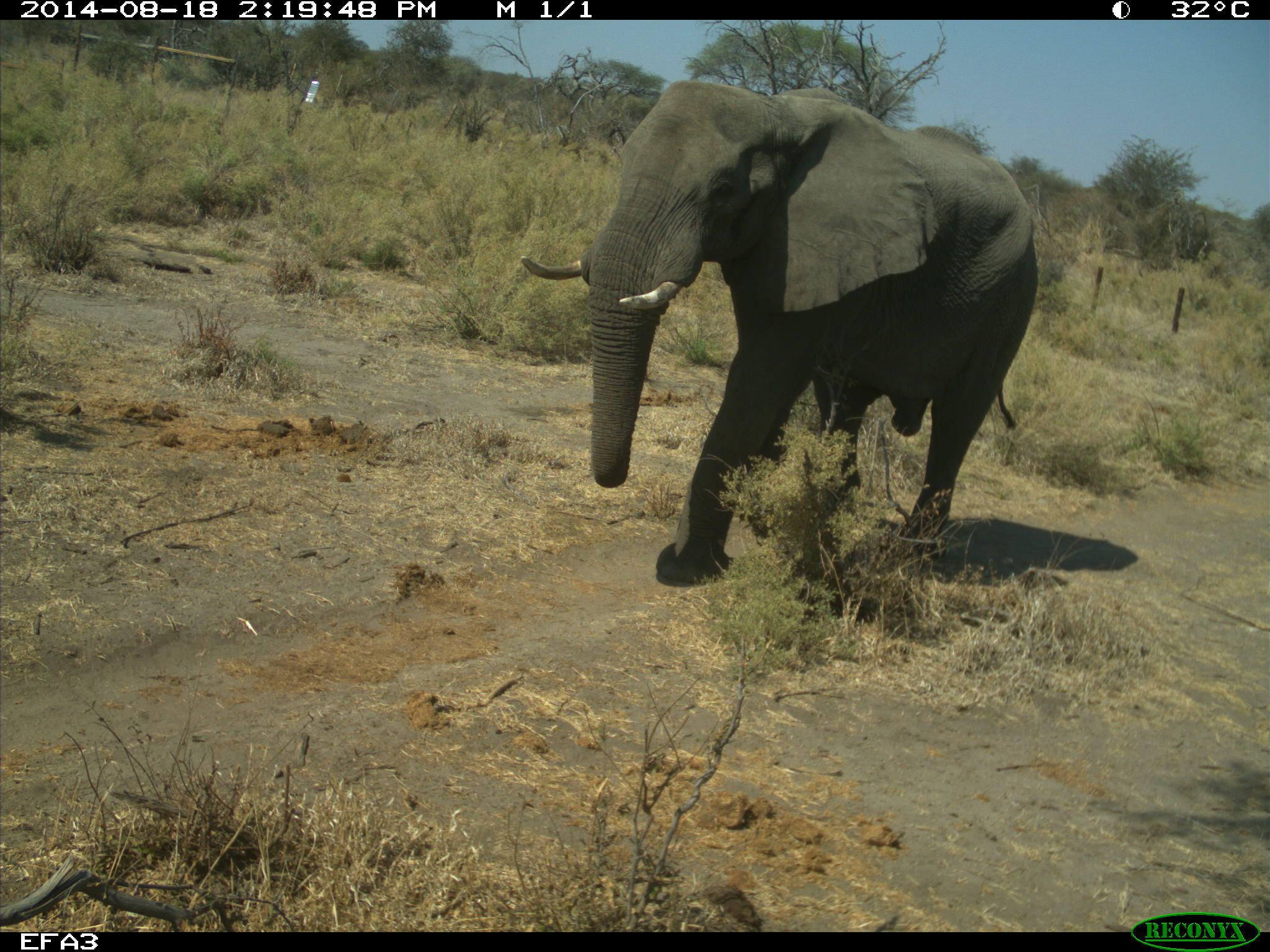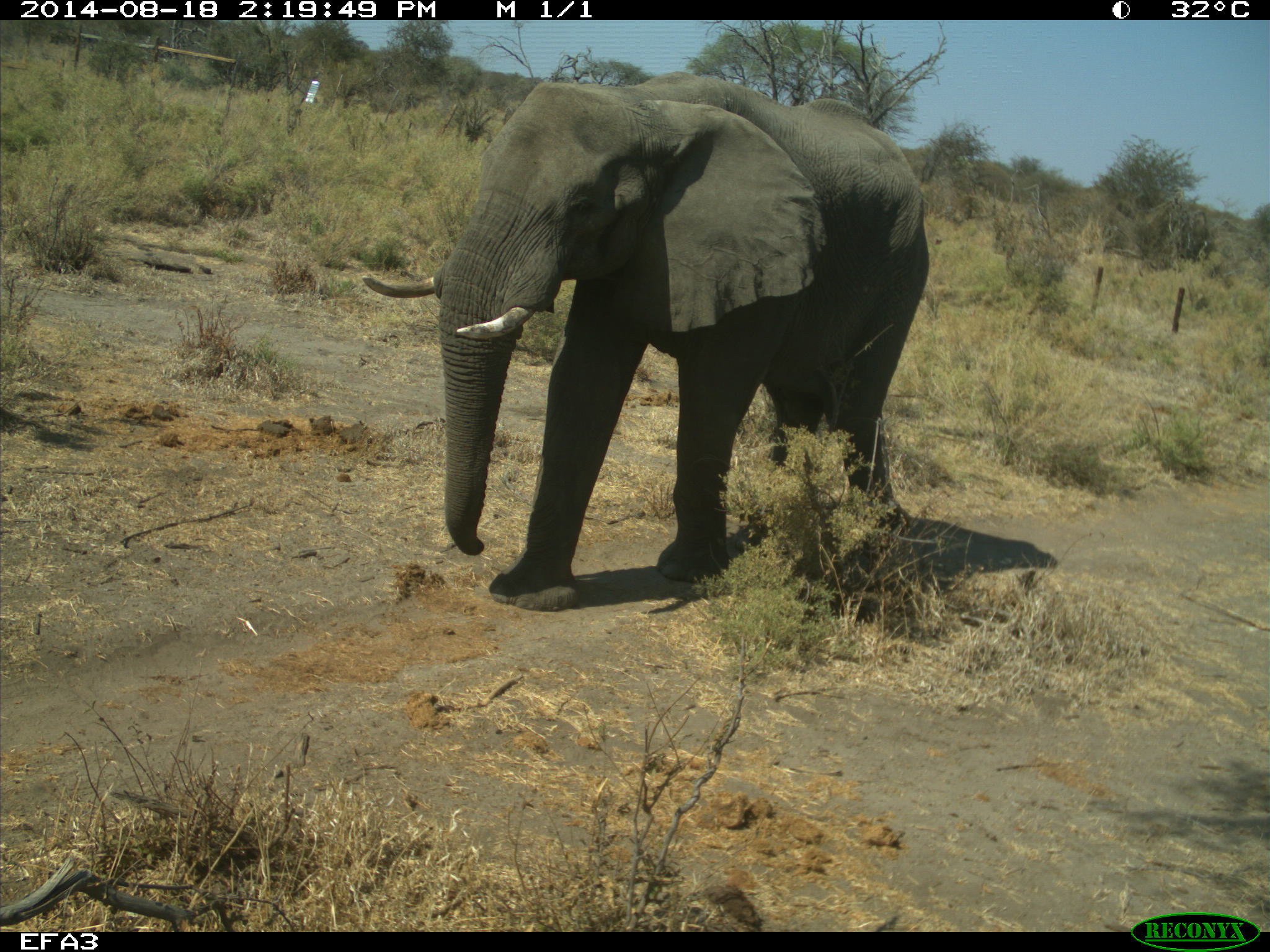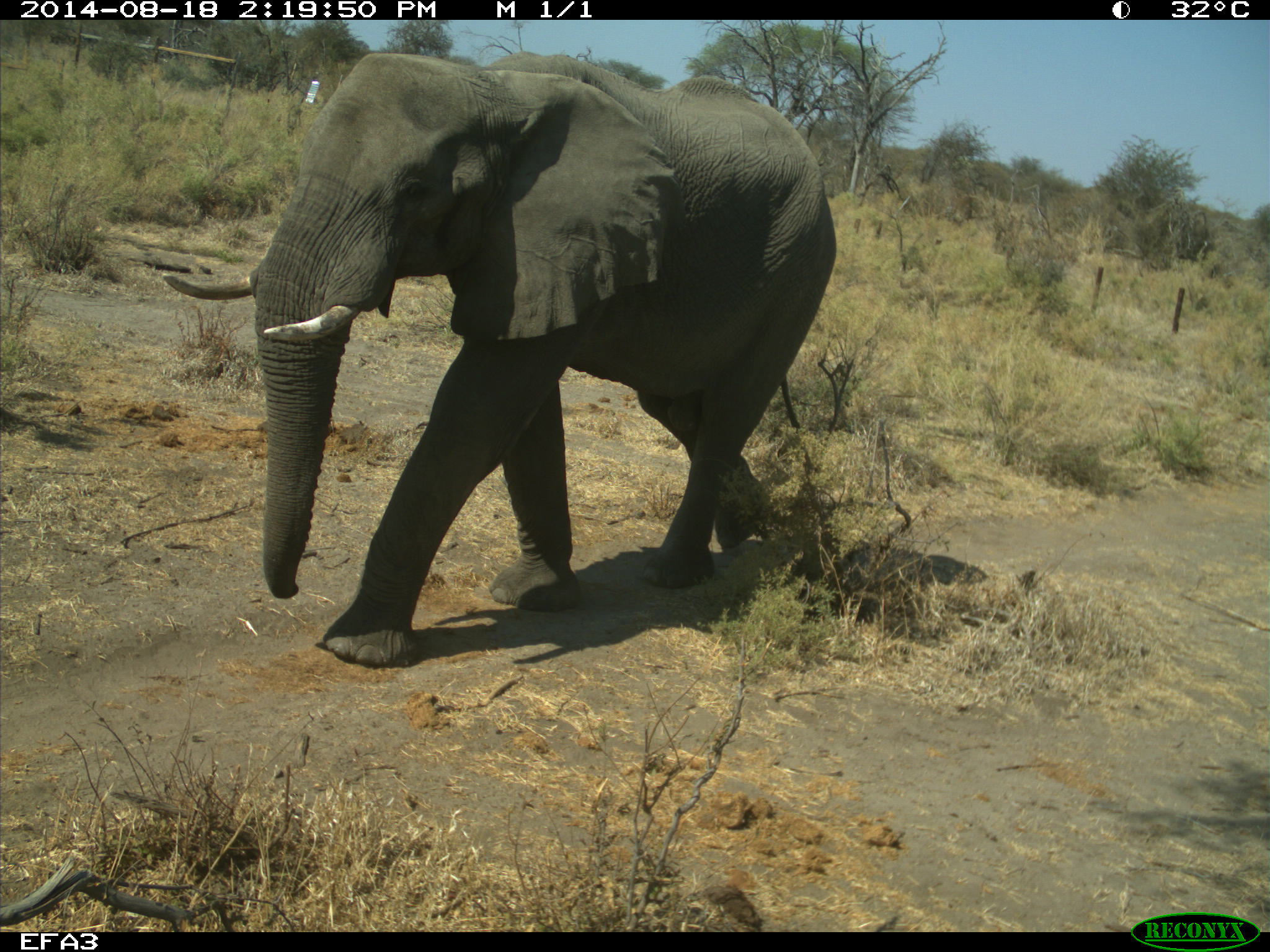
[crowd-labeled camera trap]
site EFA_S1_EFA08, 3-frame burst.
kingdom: Animalia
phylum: Chordata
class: Mammalia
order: Proboscidea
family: Elephantidae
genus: Loxodonta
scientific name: Loxodonta africana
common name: african bush elephant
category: elephant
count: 1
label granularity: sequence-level